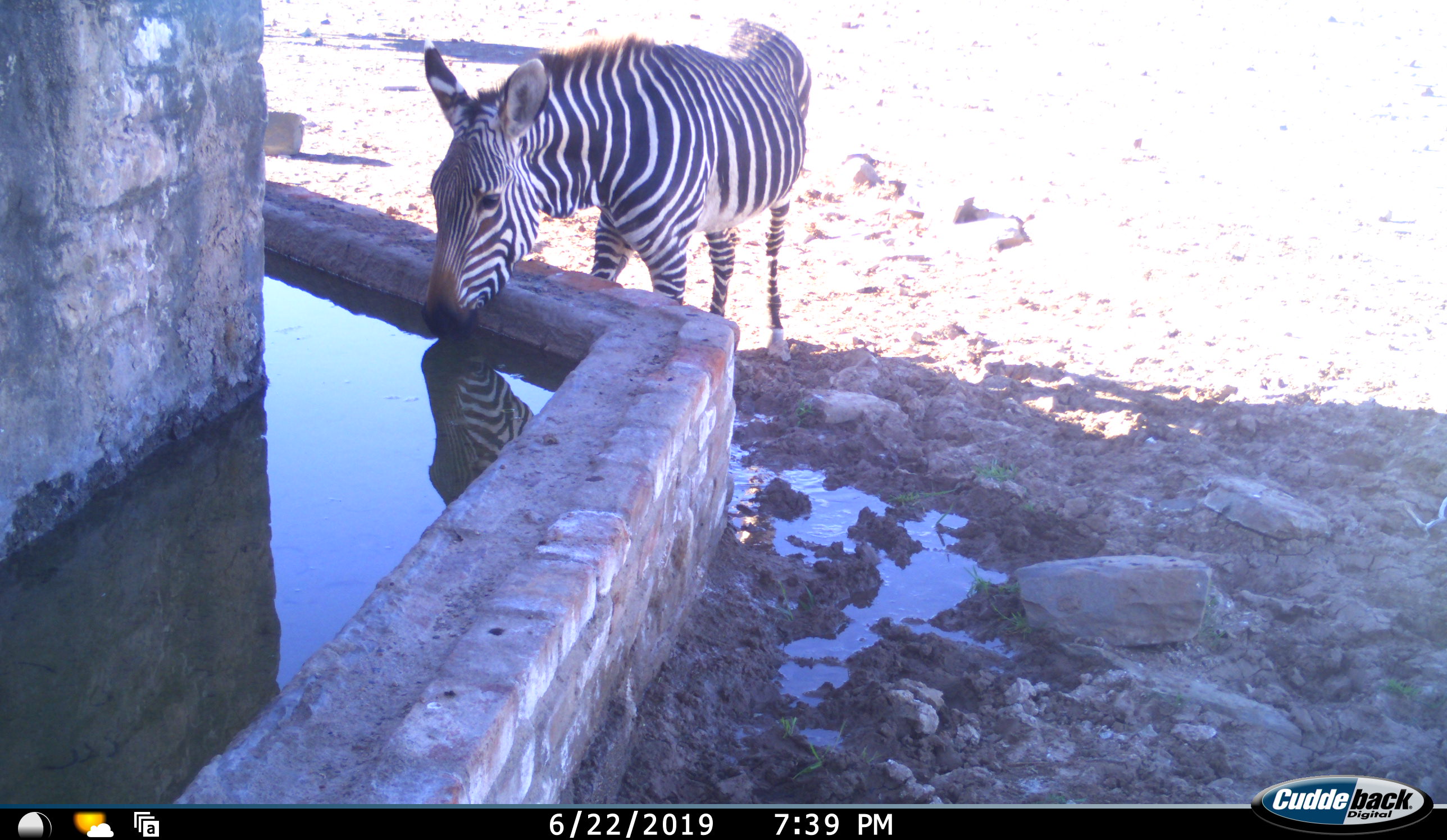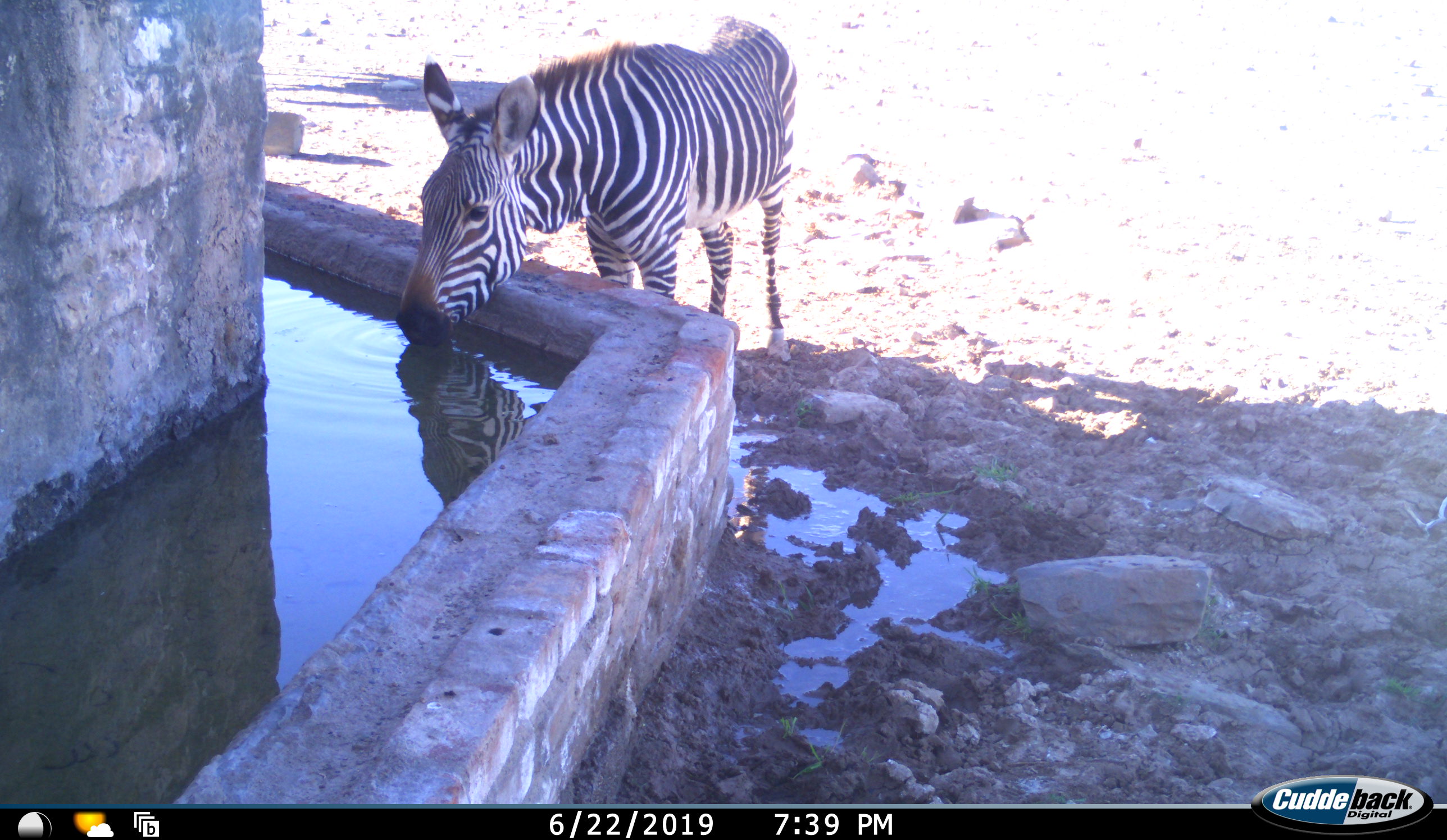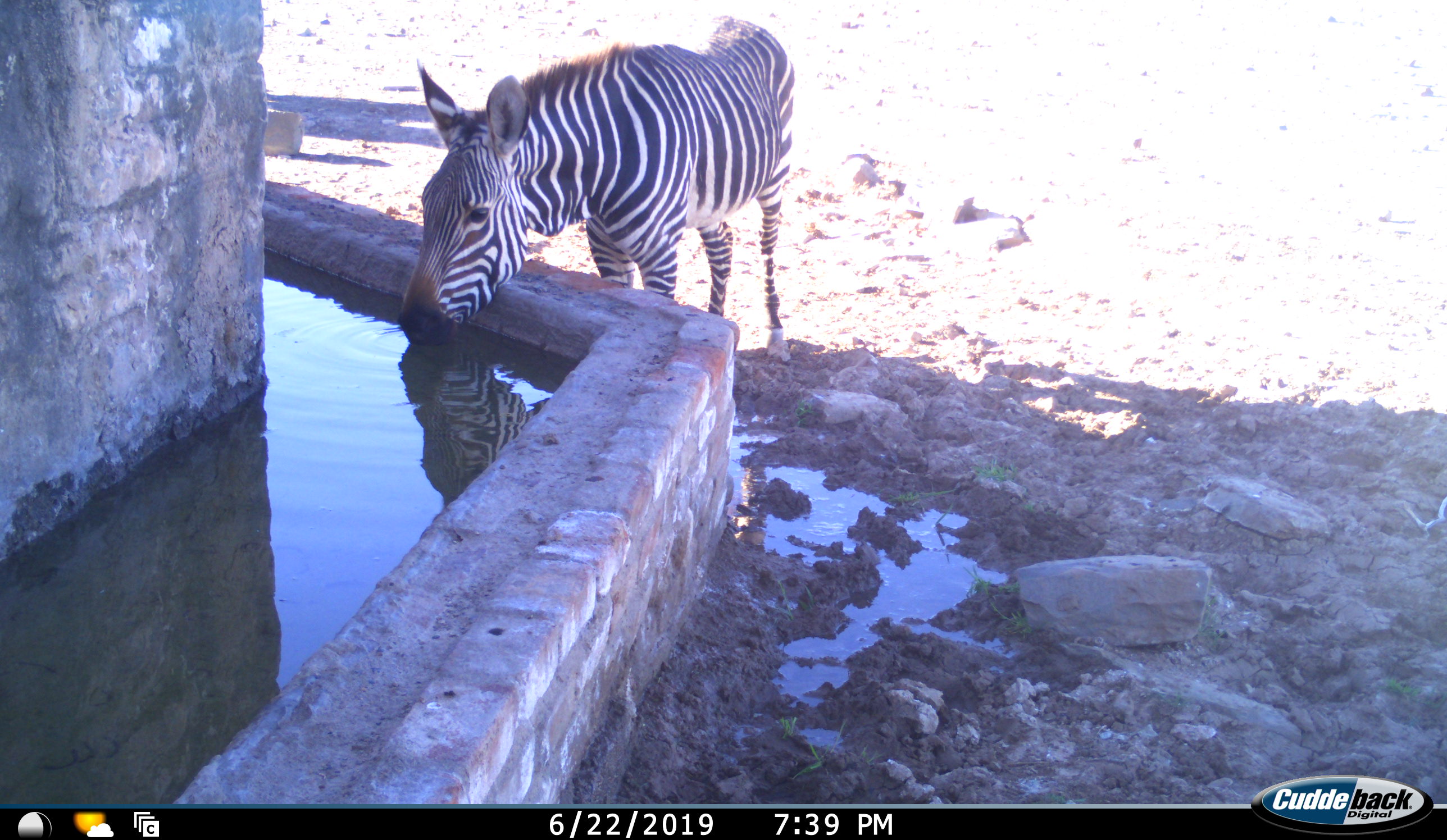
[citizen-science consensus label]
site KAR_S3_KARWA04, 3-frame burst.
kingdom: Animalia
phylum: Chordata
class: Mammalia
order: Perissodactyla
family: Equidae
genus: Equus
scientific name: Equus zebra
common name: mountain zebra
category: zebramountain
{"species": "zebramountain (mountain zebra) (Equus zebra)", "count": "1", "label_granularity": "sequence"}